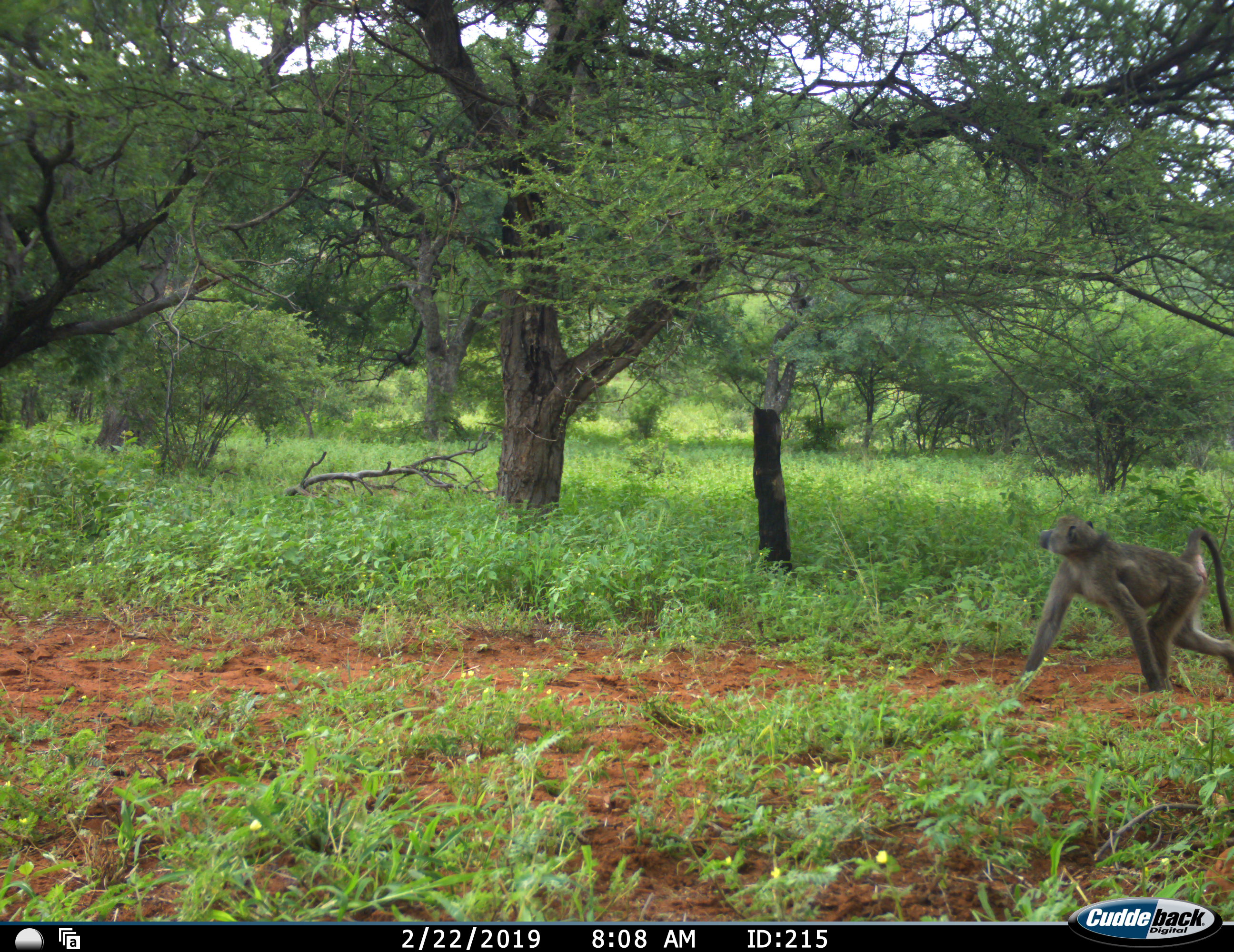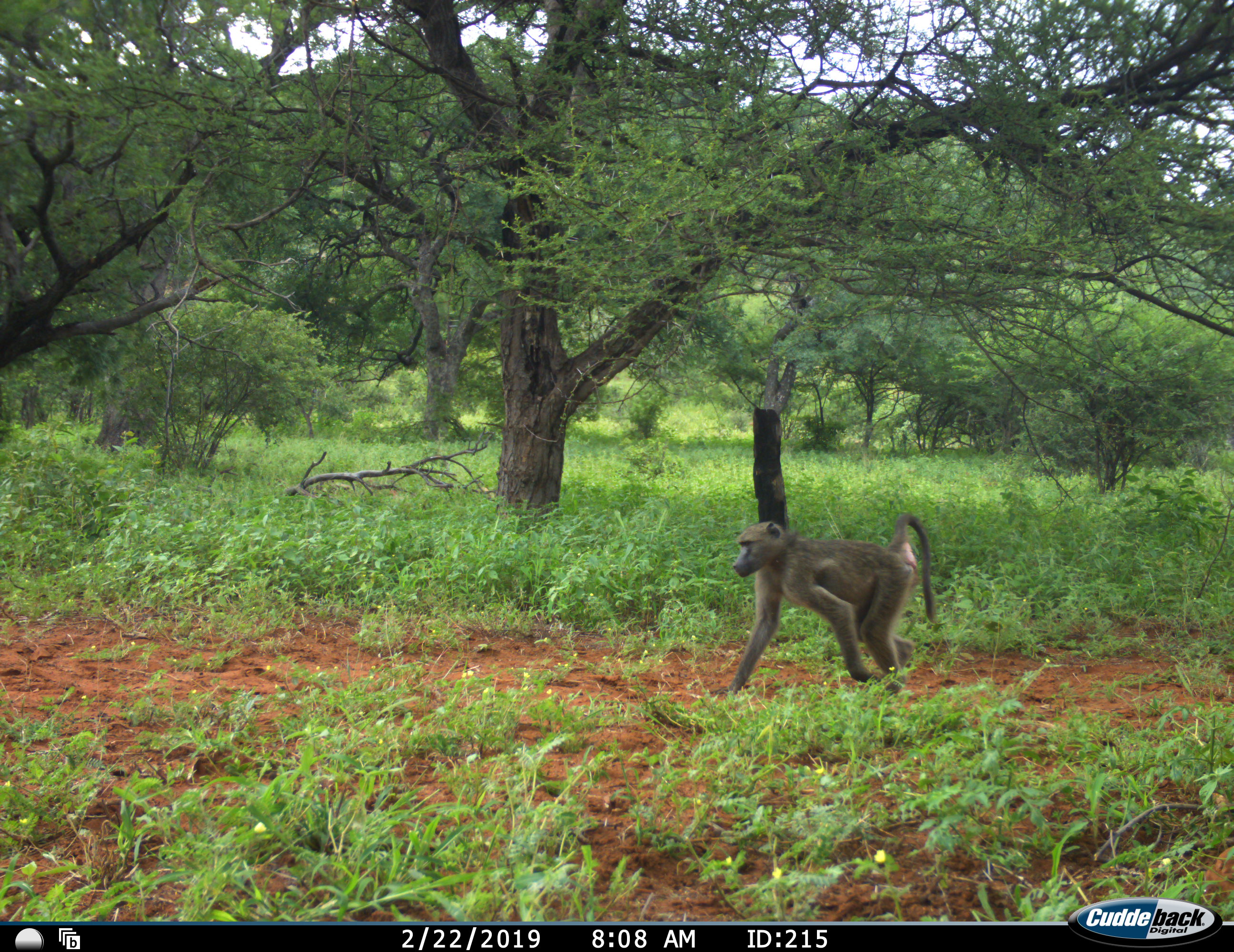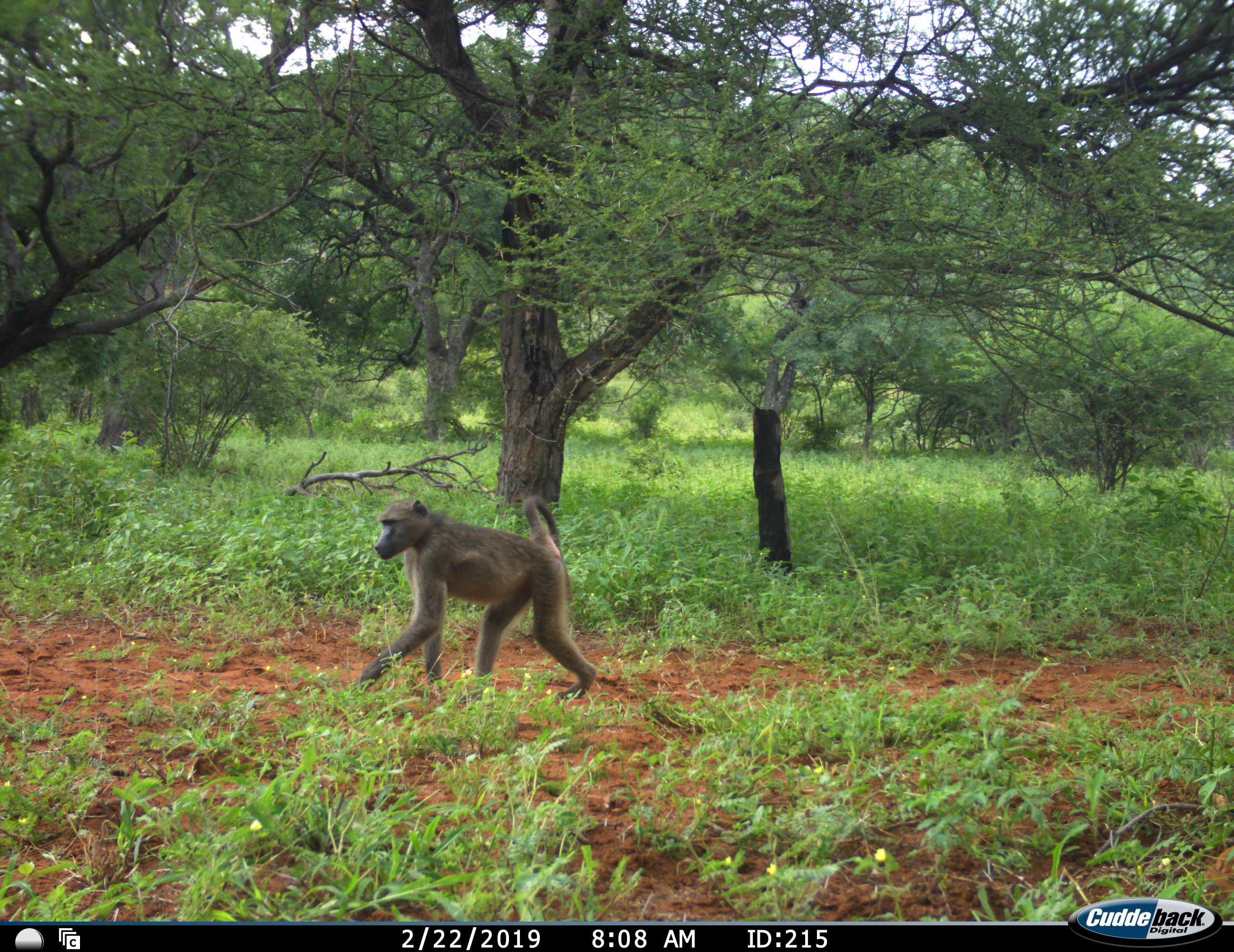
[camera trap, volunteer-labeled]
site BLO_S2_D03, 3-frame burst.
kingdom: Animalia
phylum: Chordata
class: Mammalia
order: Primates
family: Cercopithecidae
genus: Papio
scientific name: Papio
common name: baboon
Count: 1.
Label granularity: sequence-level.